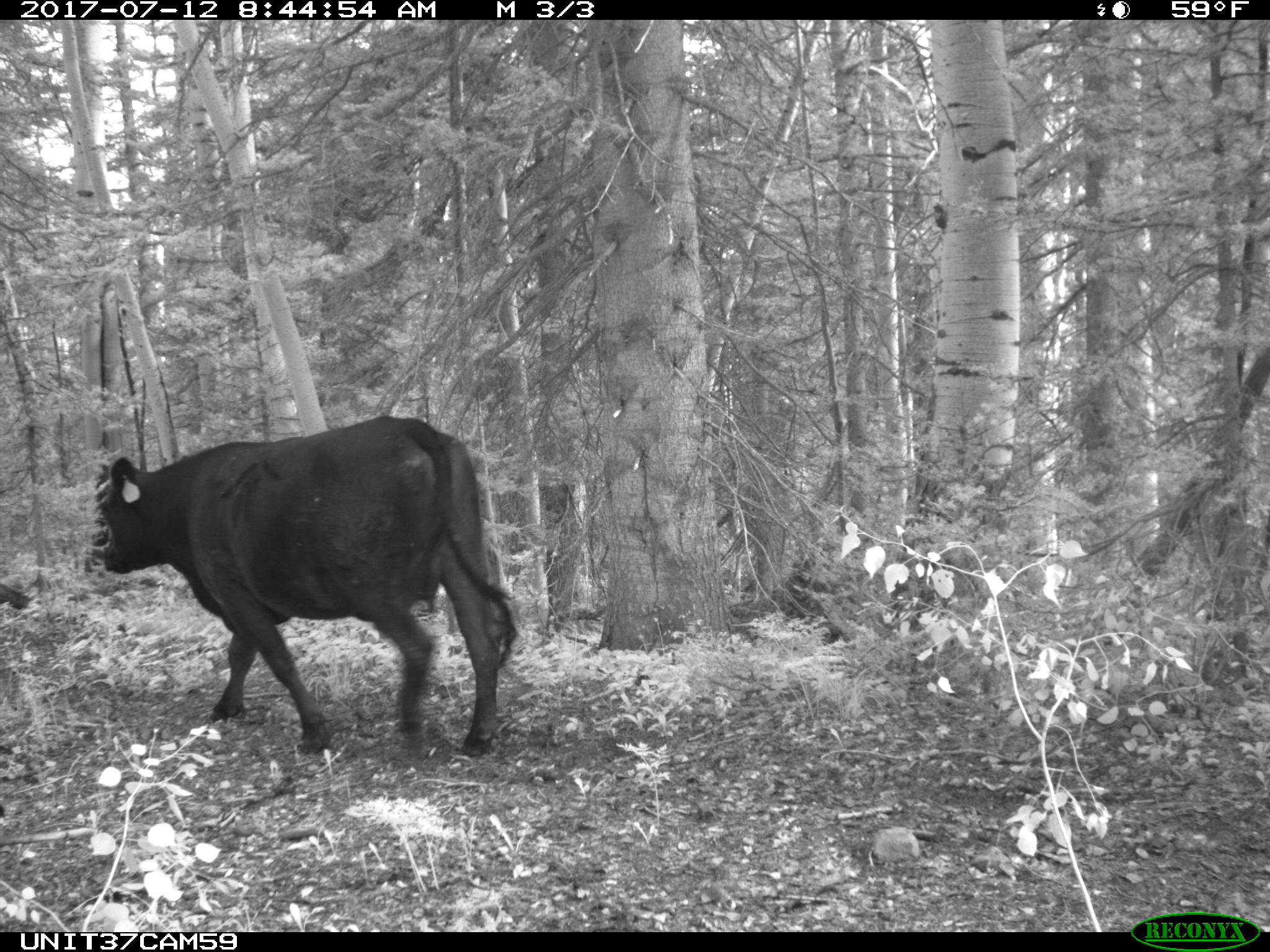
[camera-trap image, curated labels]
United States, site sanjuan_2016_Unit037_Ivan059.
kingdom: Animalia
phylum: Chordata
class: Mammalia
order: Artiodactyla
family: Bovidae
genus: Bos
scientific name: Bos taurus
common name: domestic cow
Bos taurus (domestic cow).